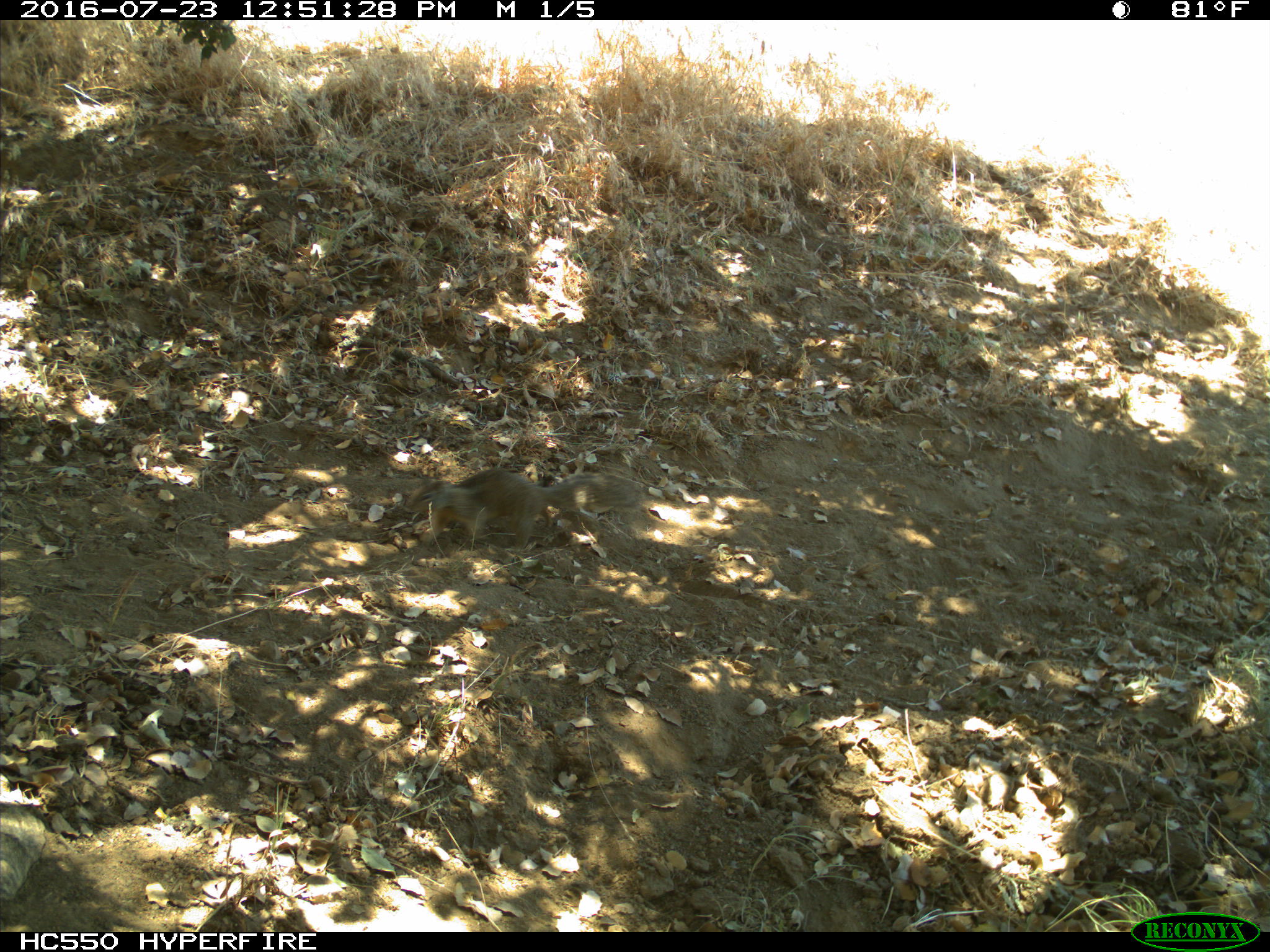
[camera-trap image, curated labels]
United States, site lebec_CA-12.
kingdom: Animalia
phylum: Chordata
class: Mammalia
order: Rodentia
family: Sciuridae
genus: Otospermophilus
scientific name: Otospermophilus beecheyi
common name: california ground squirrel